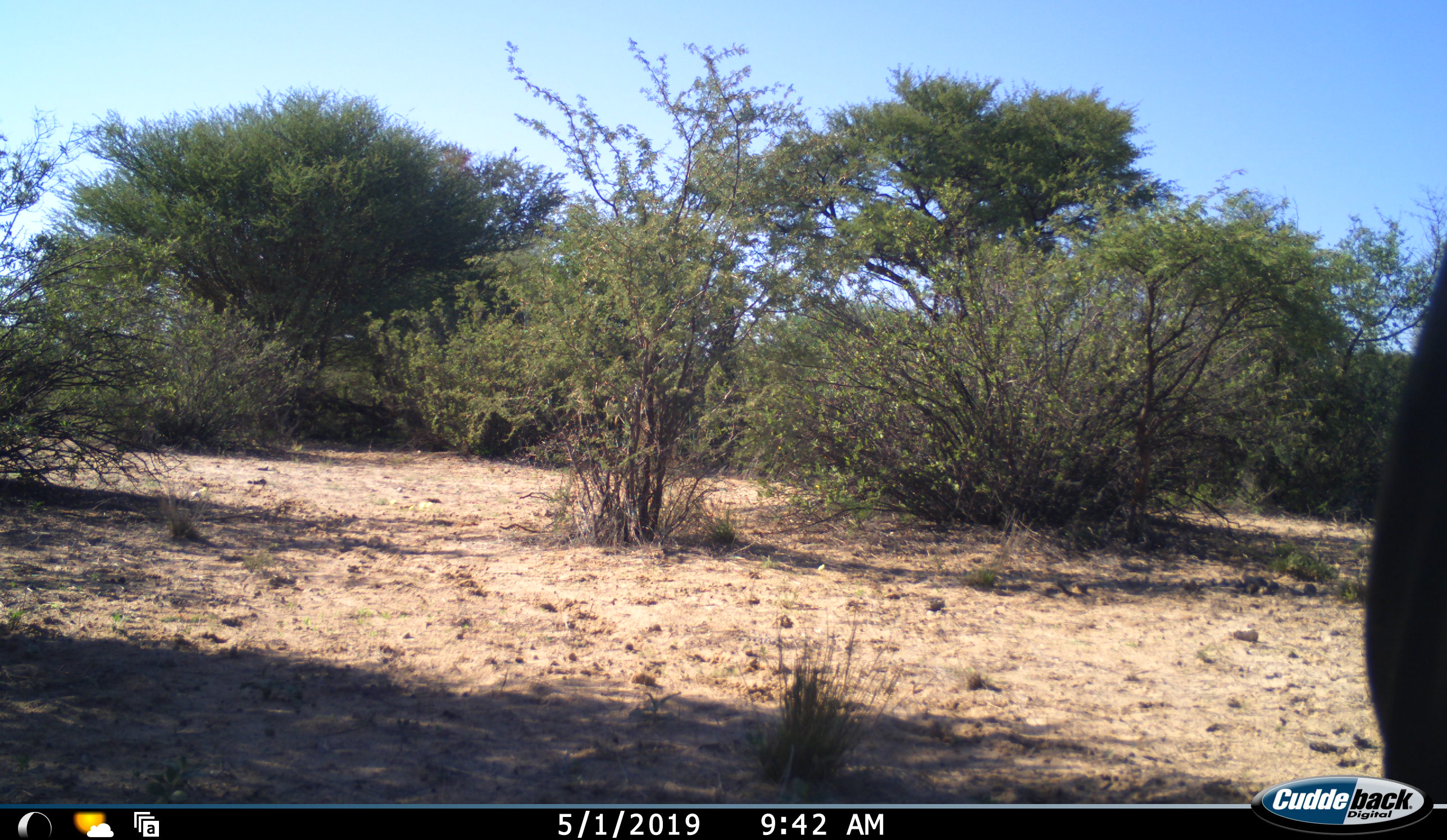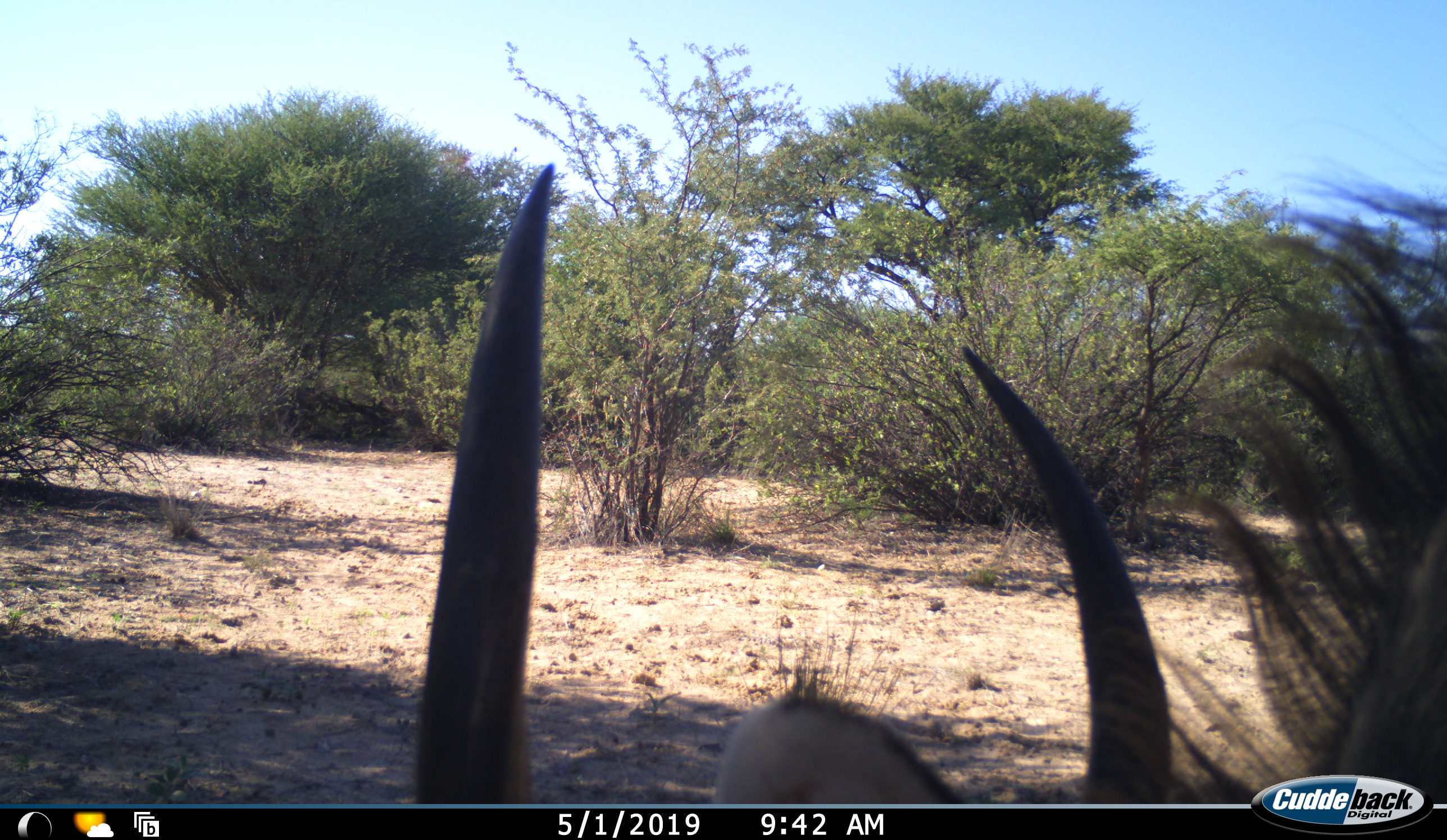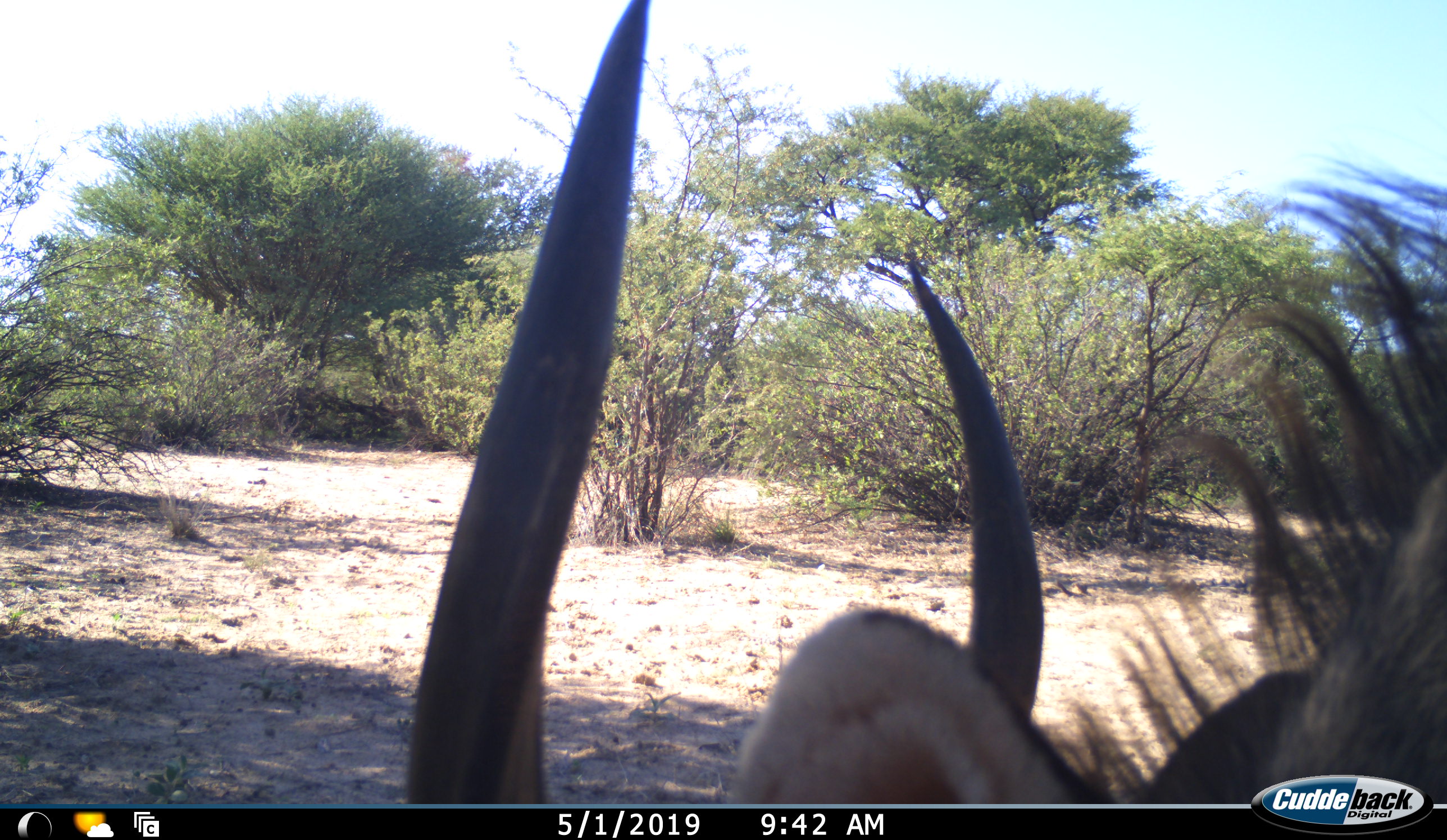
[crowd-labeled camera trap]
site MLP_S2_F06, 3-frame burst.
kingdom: Animalia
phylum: Chordata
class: Mammalia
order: Artiodactyla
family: Bovidae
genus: Connochaetes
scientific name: Connochaetes taurinus taurinus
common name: blue wildebeest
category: wildebeestblue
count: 1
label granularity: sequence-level